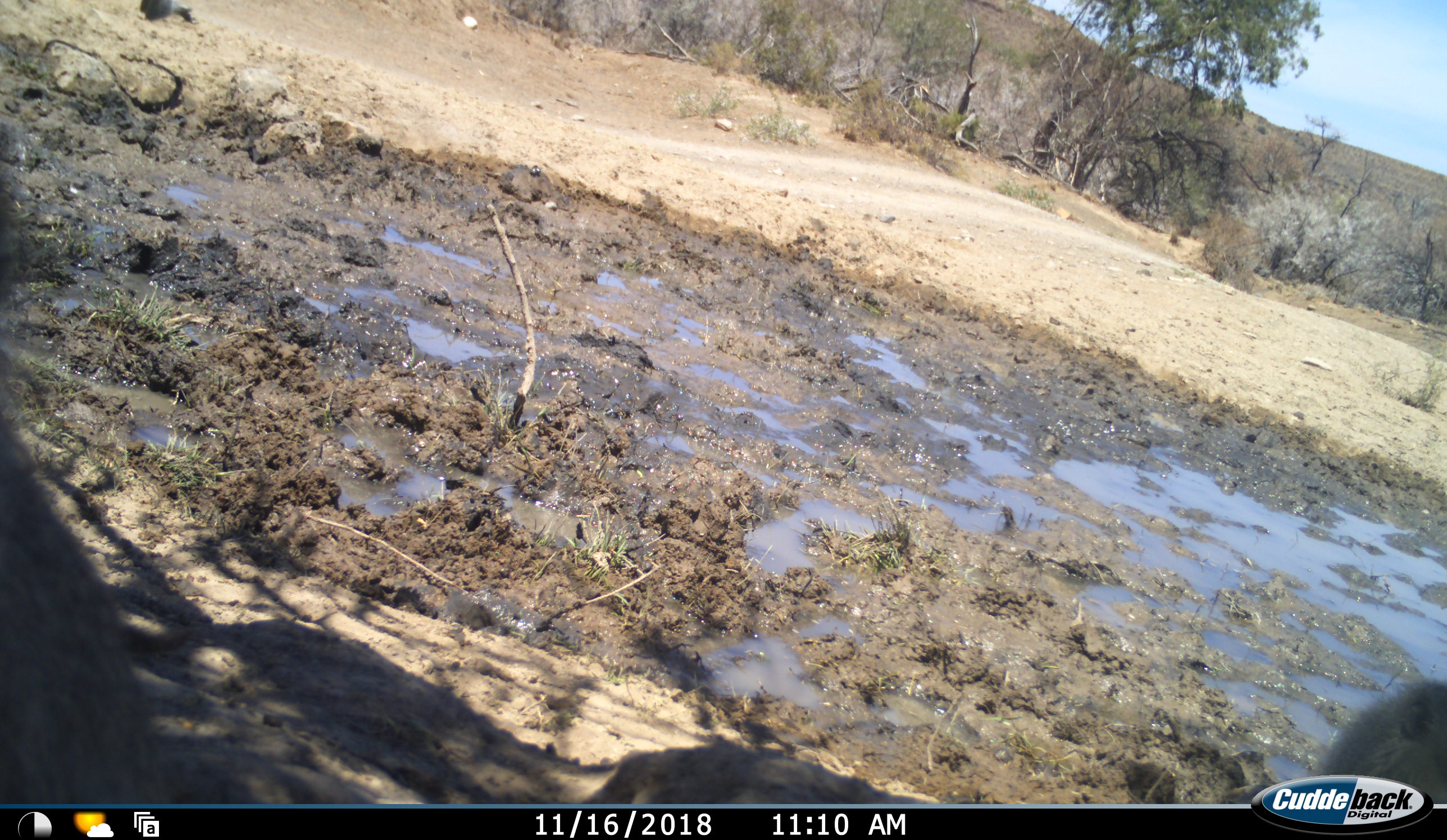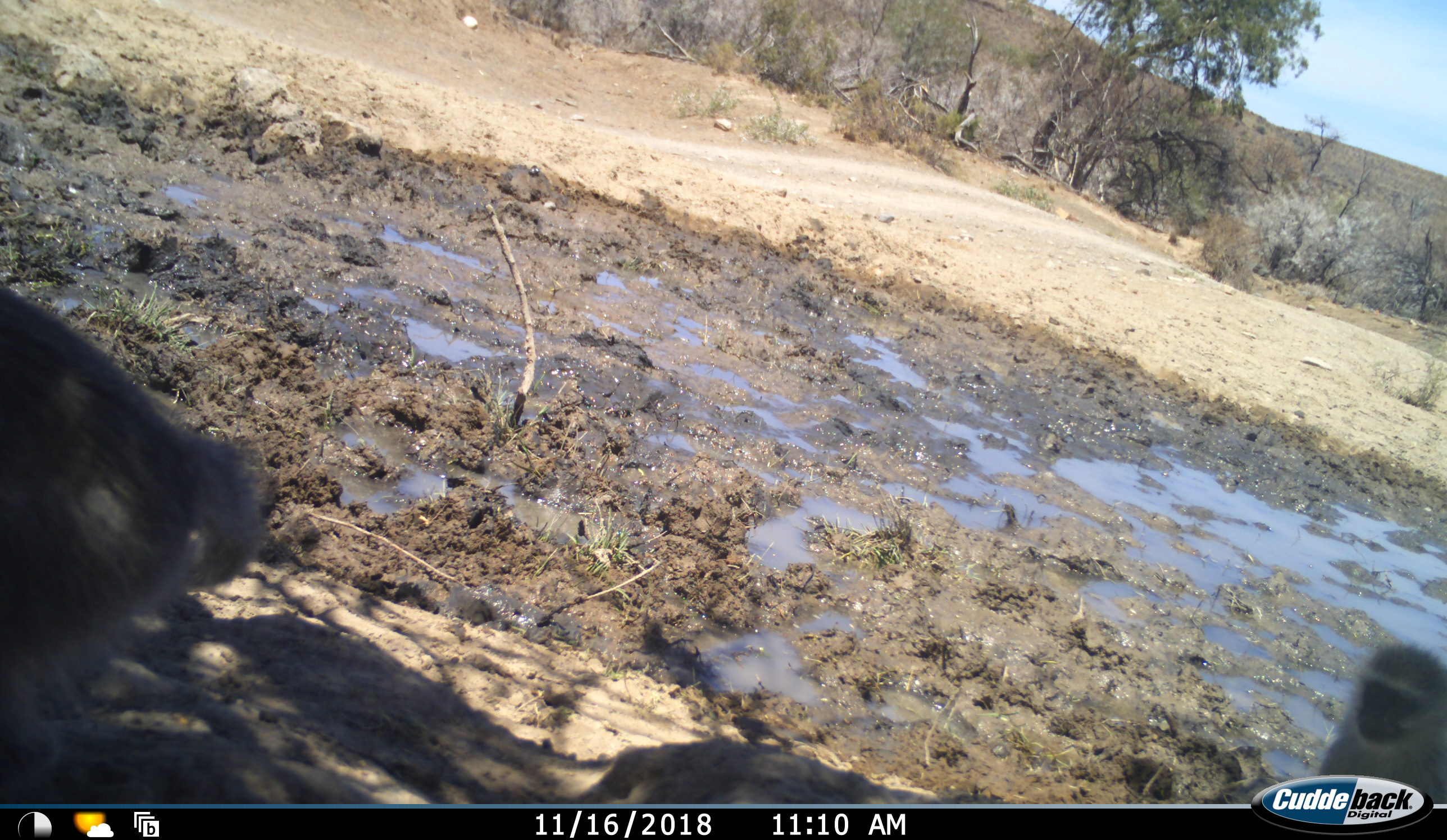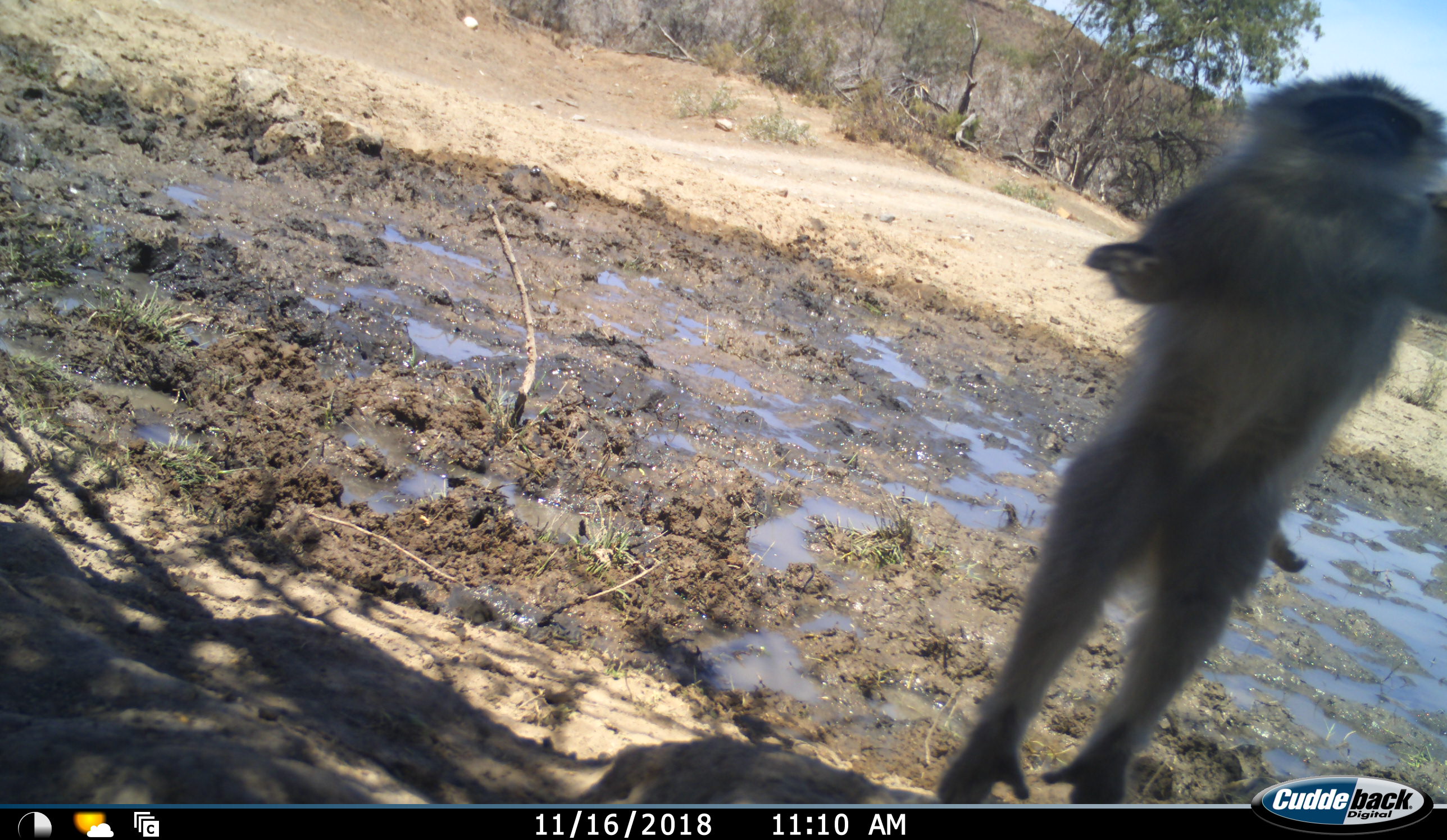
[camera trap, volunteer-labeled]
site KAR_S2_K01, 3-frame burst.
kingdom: Animalia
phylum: Chordata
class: Mammalia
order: Primates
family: Cercopithecidae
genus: Chlorocebus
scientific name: Chlorocebus pygerythrus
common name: vervet monkey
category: monkeyvervet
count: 2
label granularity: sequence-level